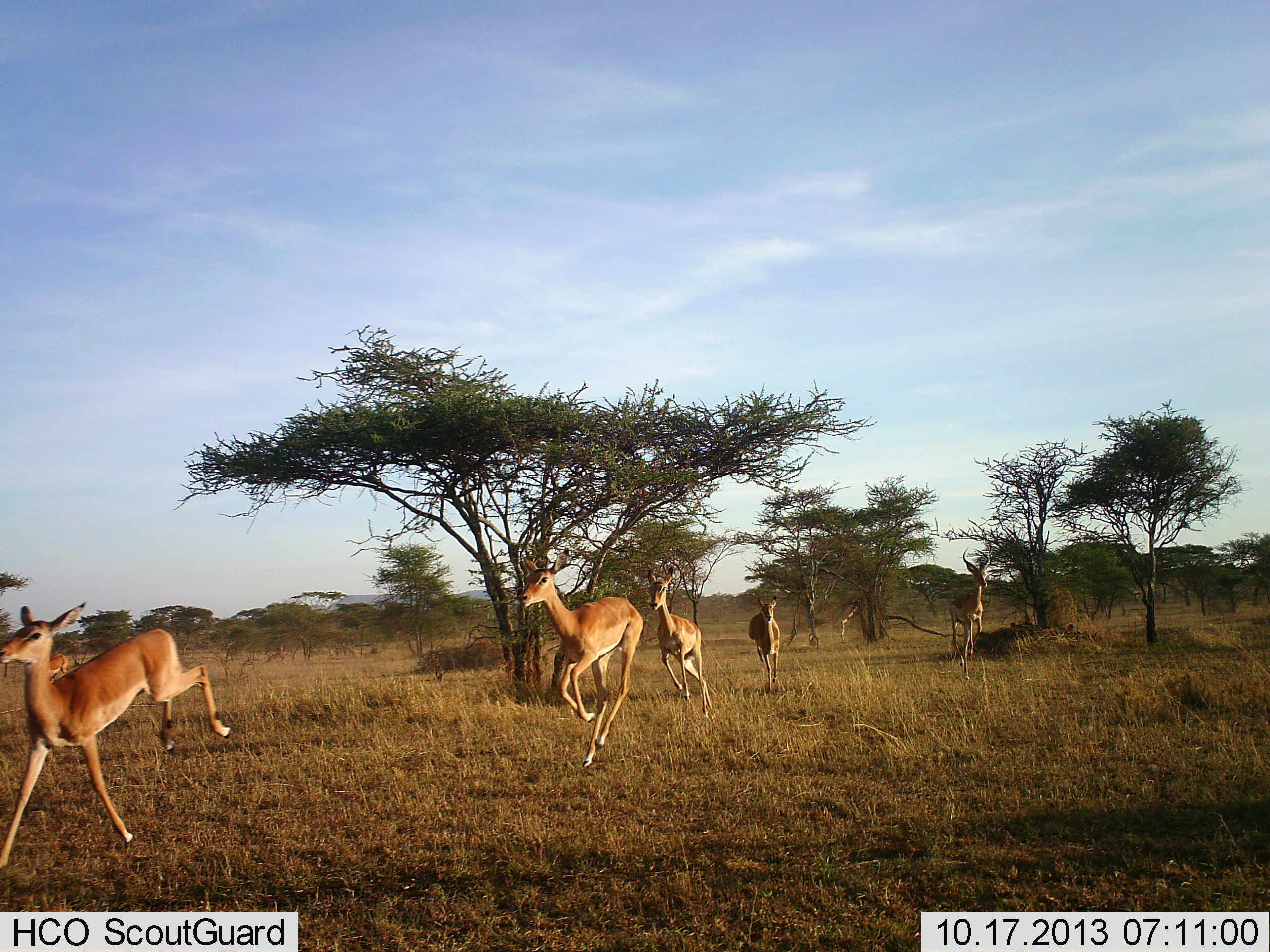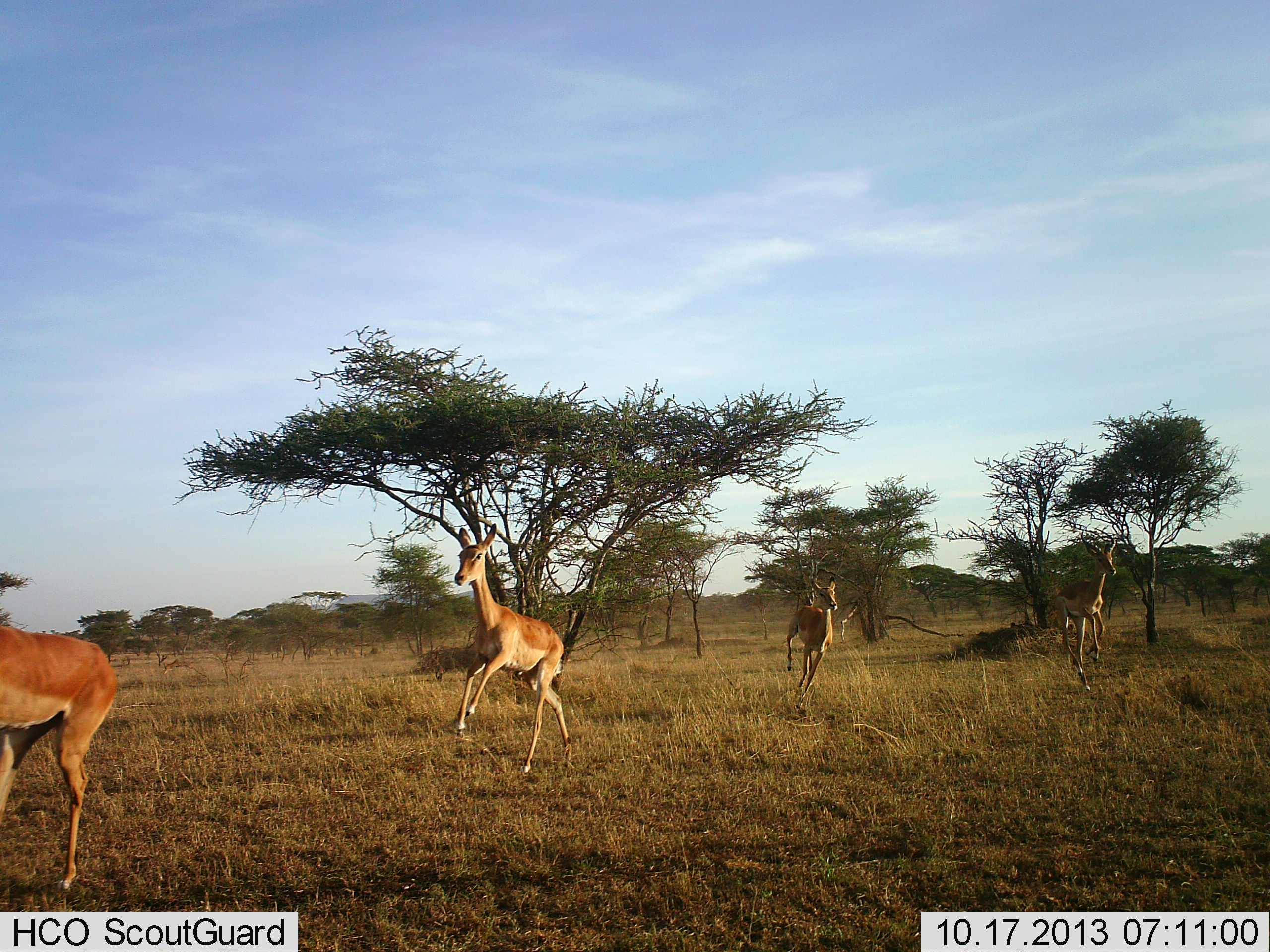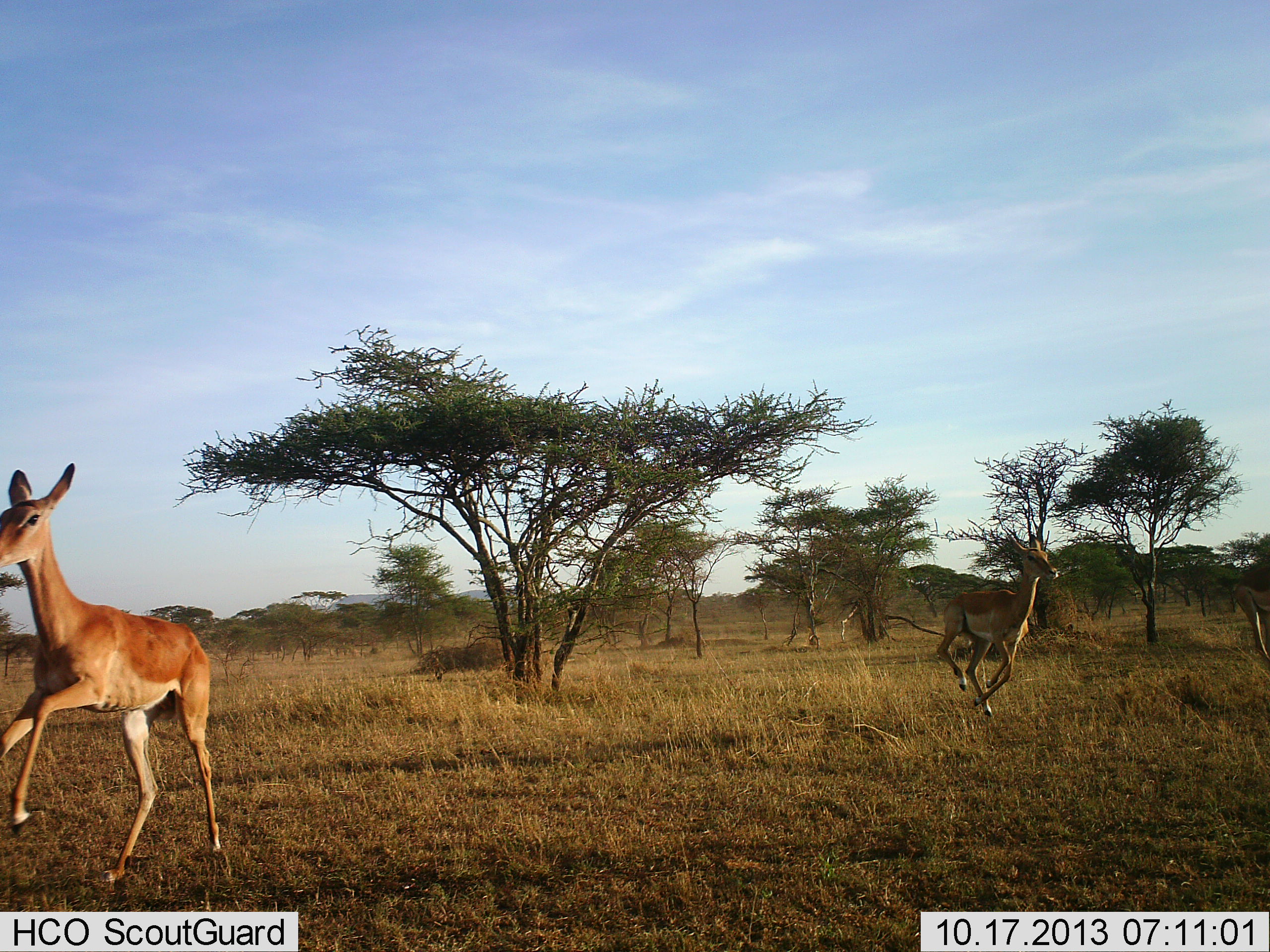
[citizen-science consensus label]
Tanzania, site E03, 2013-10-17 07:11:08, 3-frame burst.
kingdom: Animalia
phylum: Chordata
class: Mammalia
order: Artiodactyla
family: Bovidae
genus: Aepyceros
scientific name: Aepyceros melampus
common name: impala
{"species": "impala (Aepyceros melampus)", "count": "5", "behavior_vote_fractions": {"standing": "0%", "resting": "0%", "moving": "100%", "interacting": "0%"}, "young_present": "0%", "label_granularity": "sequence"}